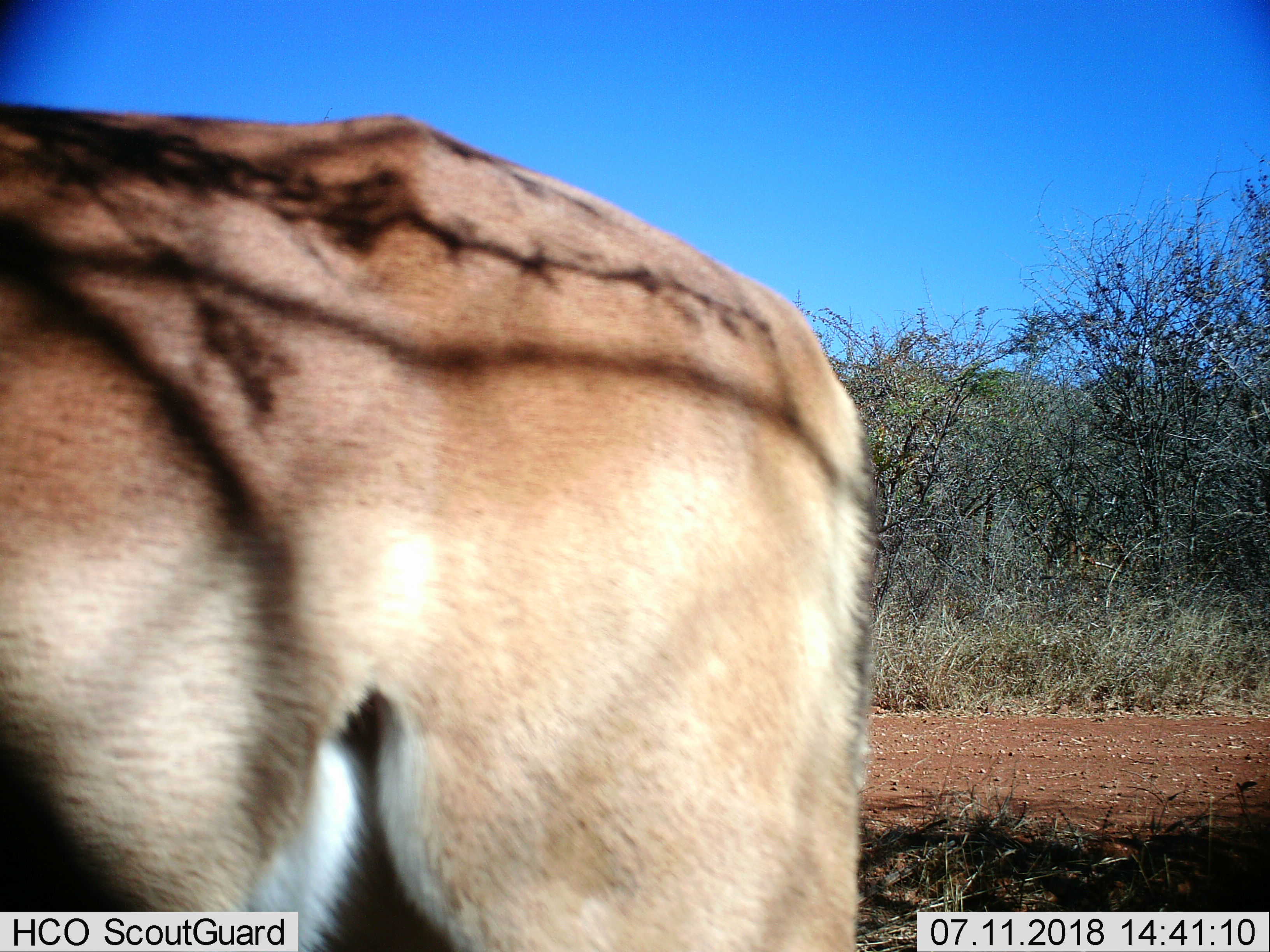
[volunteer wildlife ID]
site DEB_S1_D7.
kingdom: Animalia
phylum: Chordata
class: Mammalia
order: Artiodactyla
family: Bovidae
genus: Aepyceros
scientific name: Aepyceros melampus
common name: impala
Impala (Aepyceros melampus), count 1. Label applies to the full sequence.